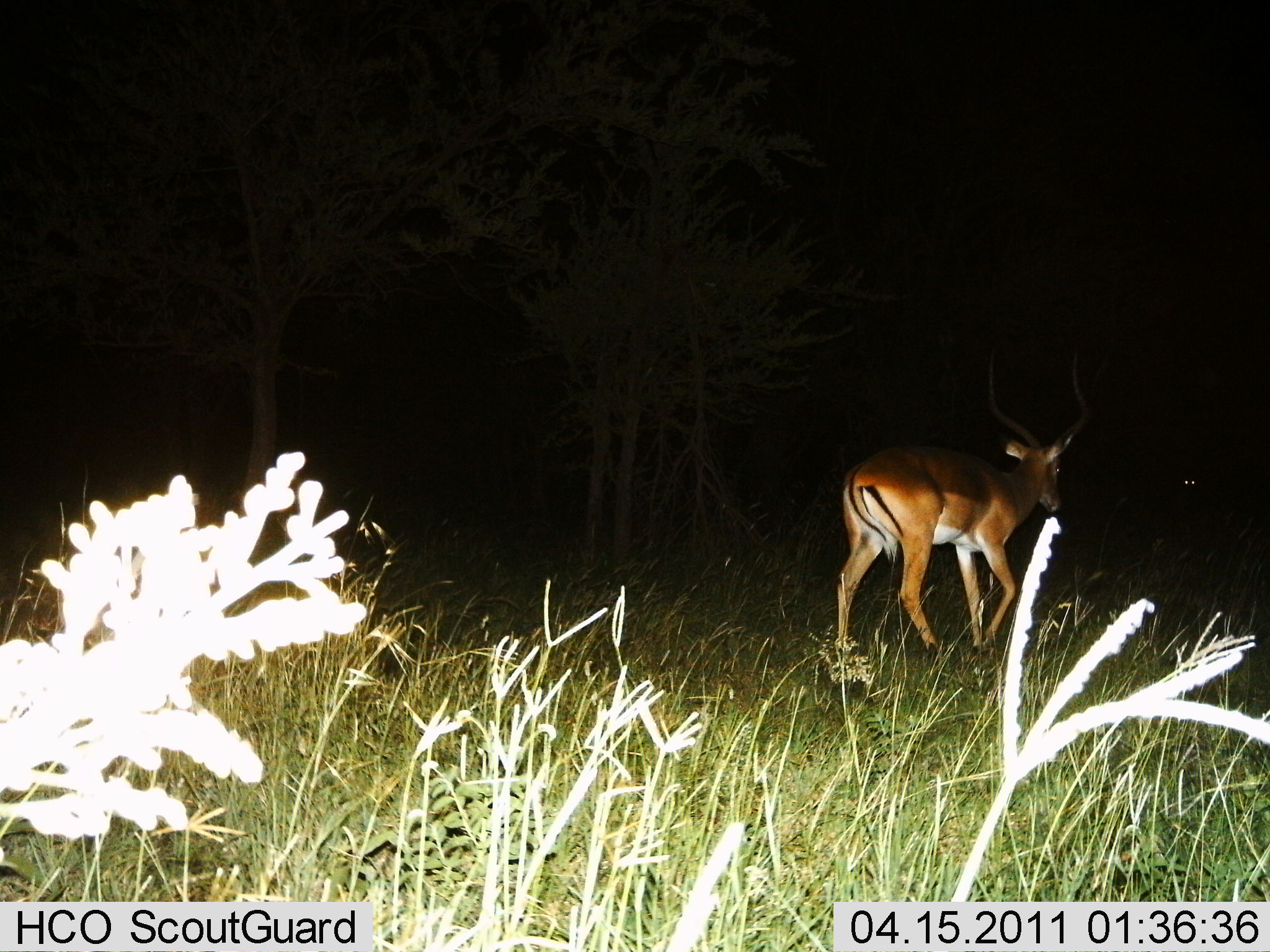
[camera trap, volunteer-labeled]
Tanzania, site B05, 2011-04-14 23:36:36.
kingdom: Animalia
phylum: Chordata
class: Mammalia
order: Artiodactyla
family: Bovidae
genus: Aepyceros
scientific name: Aepyceros melampus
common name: impala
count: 1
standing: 7%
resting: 0%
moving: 93%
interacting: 0%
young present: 0%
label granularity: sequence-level